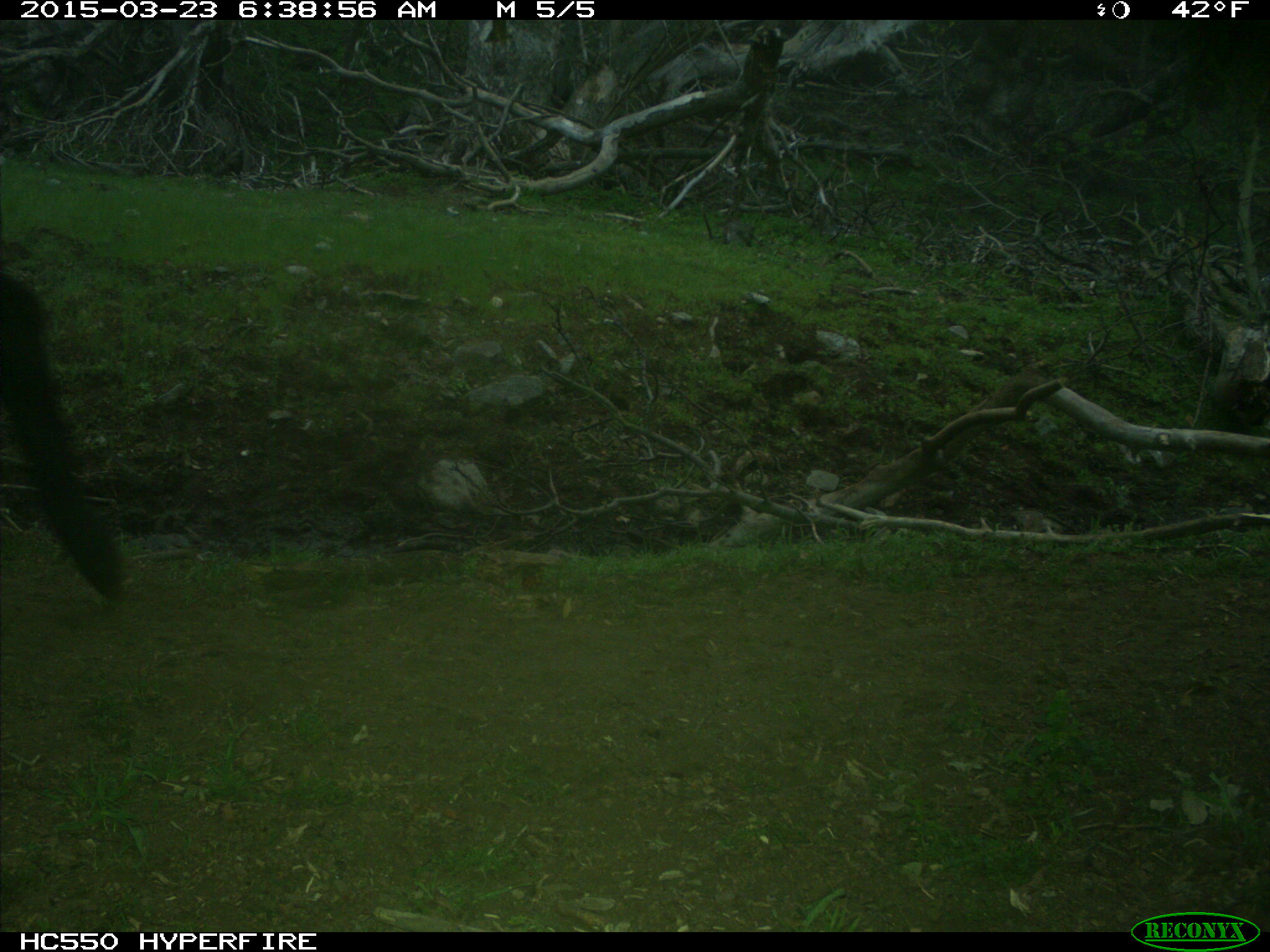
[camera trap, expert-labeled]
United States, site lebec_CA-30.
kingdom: Animalia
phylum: Chordata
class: Mammalia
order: Artiodactyla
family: Bovidae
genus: Bos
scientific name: Bos taurus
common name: domestic cow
Bos taurus (domestic cow).